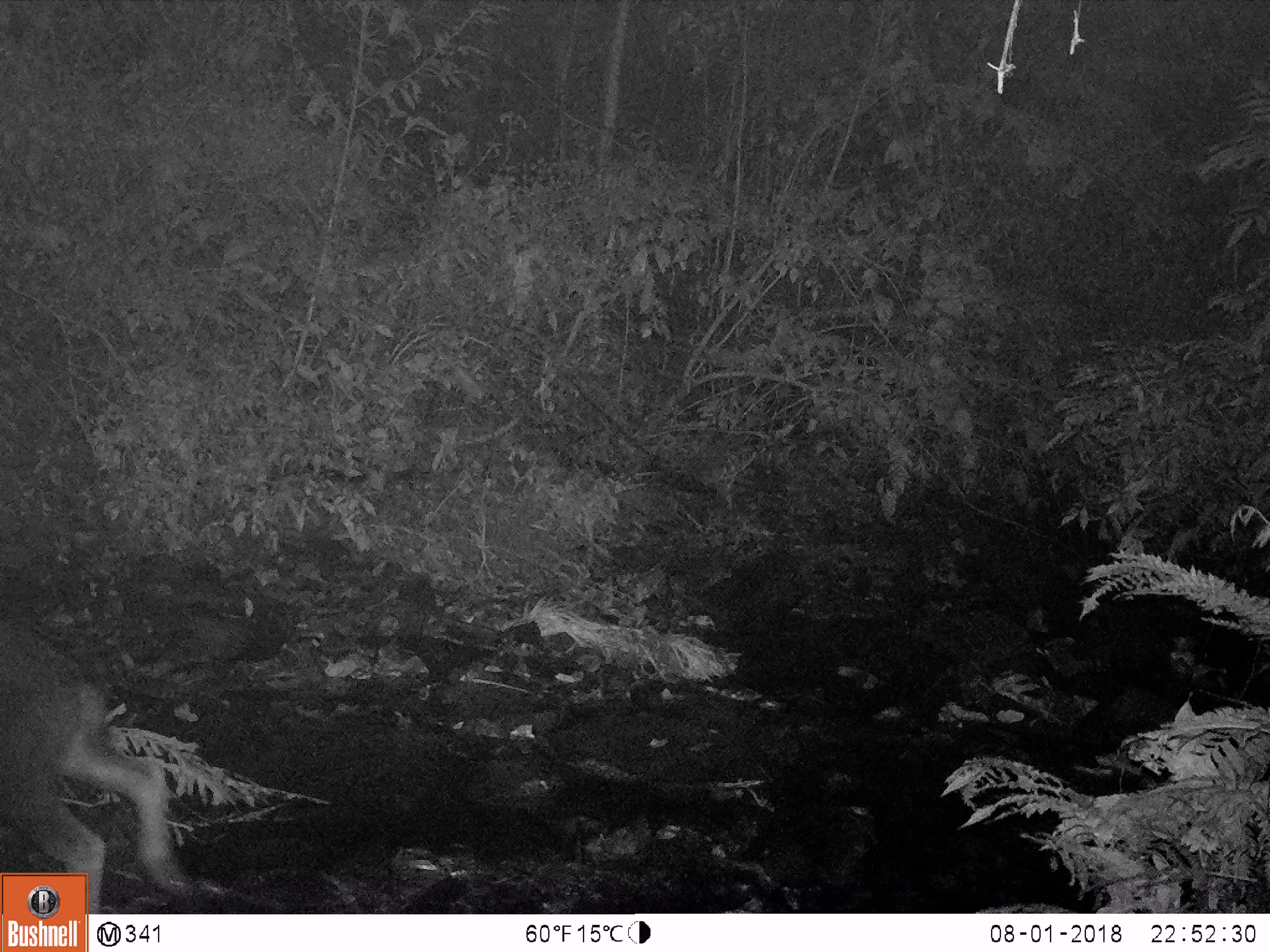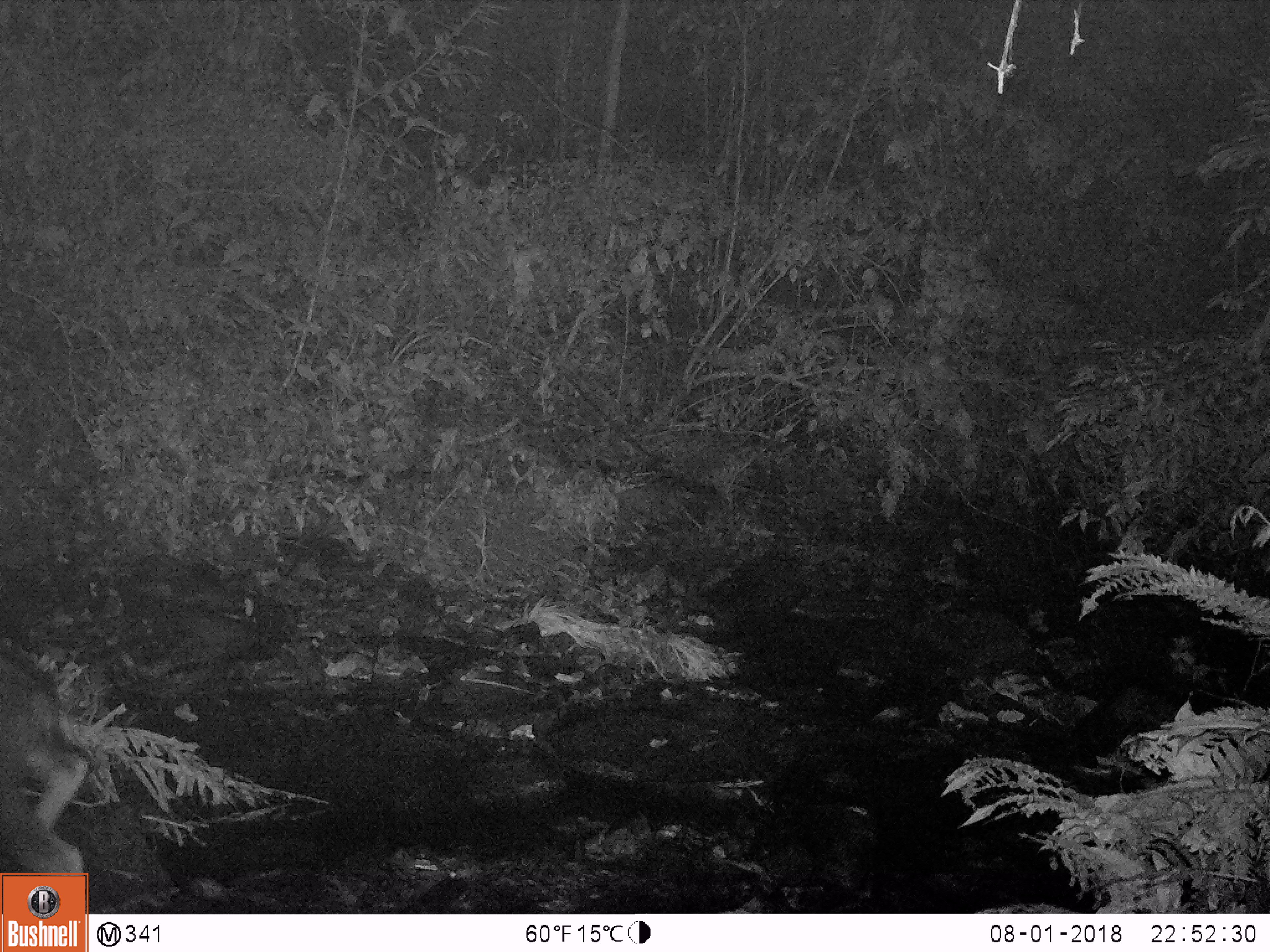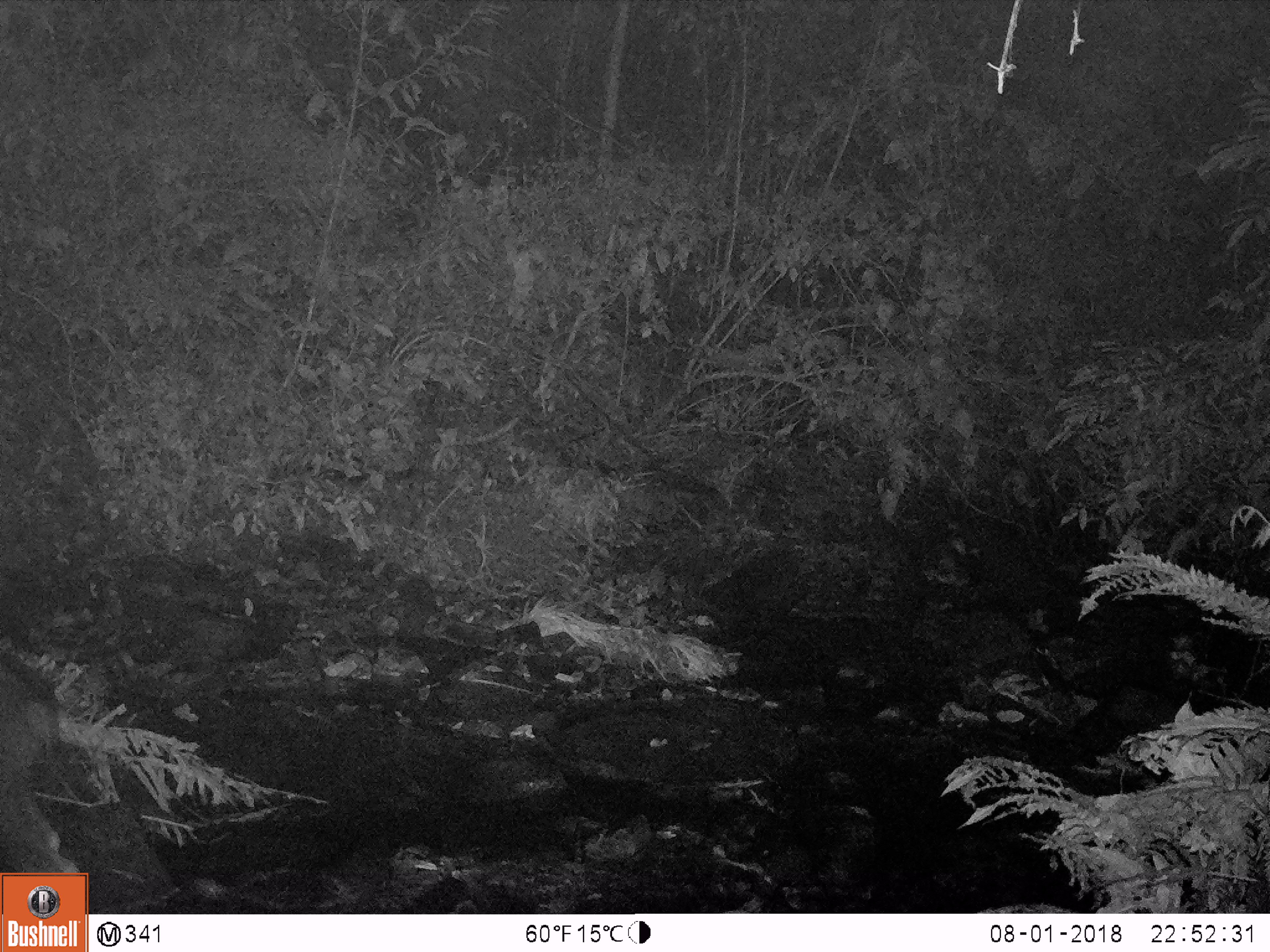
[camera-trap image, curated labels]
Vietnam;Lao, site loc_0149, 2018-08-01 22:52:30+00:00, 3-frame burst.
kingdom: Animalia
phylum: Chordata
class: Mammalia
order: Artiodactyla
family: Bovidae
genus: Capricornis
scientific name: Capricornis sumatraensis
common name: chinese serow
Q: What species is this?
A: Chinese serow (Capricornis sumatraensis).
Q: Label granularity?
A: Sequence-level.